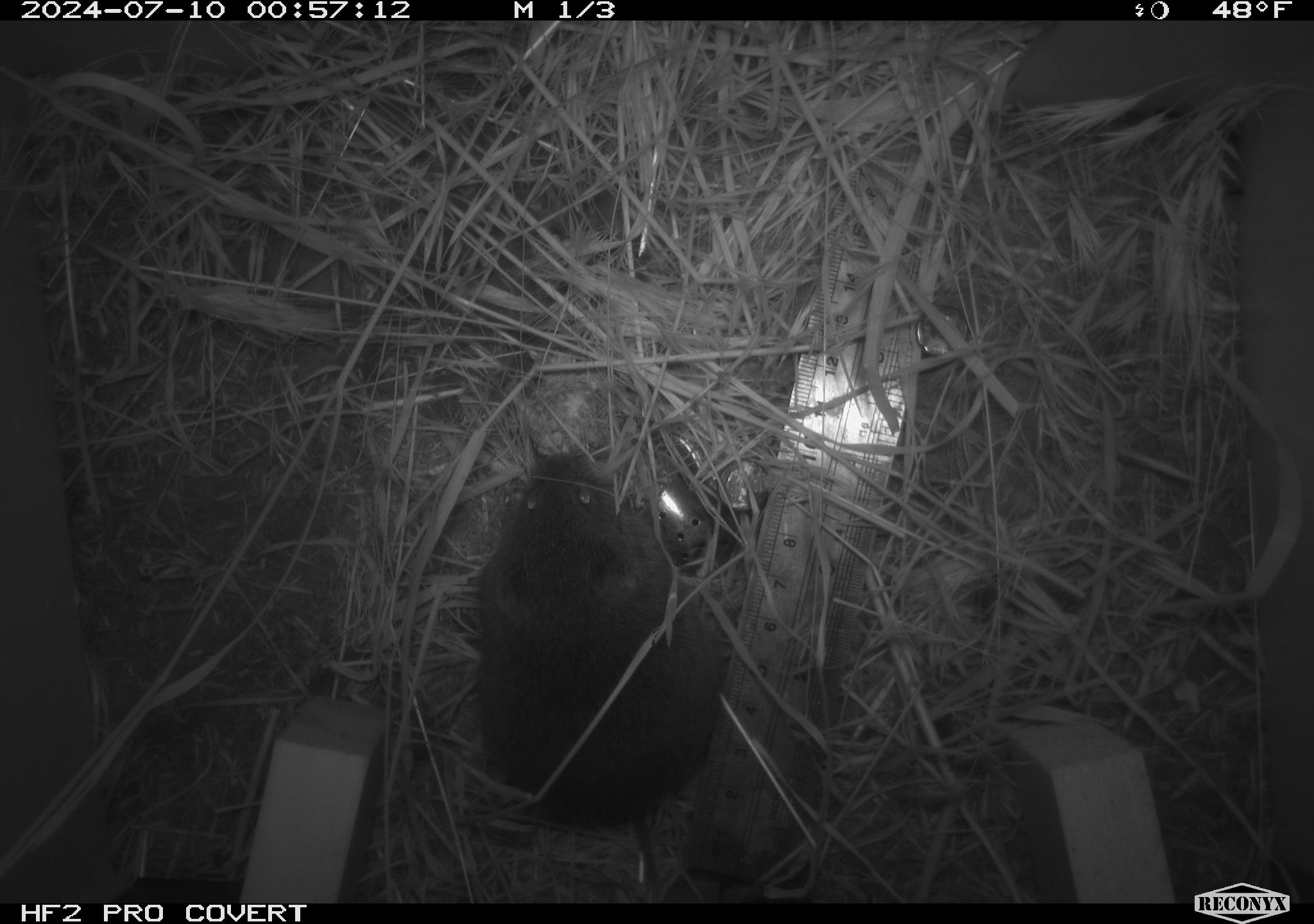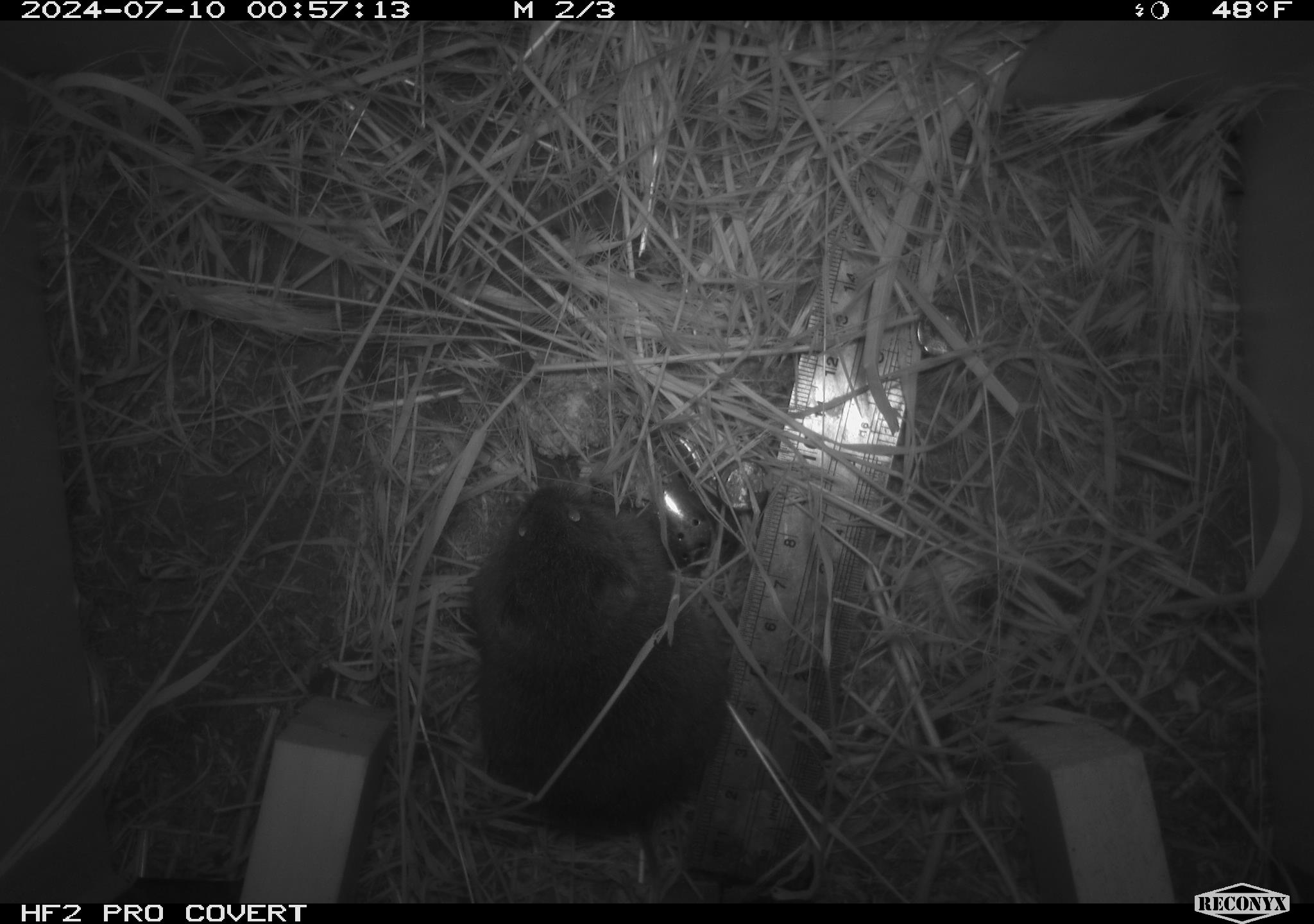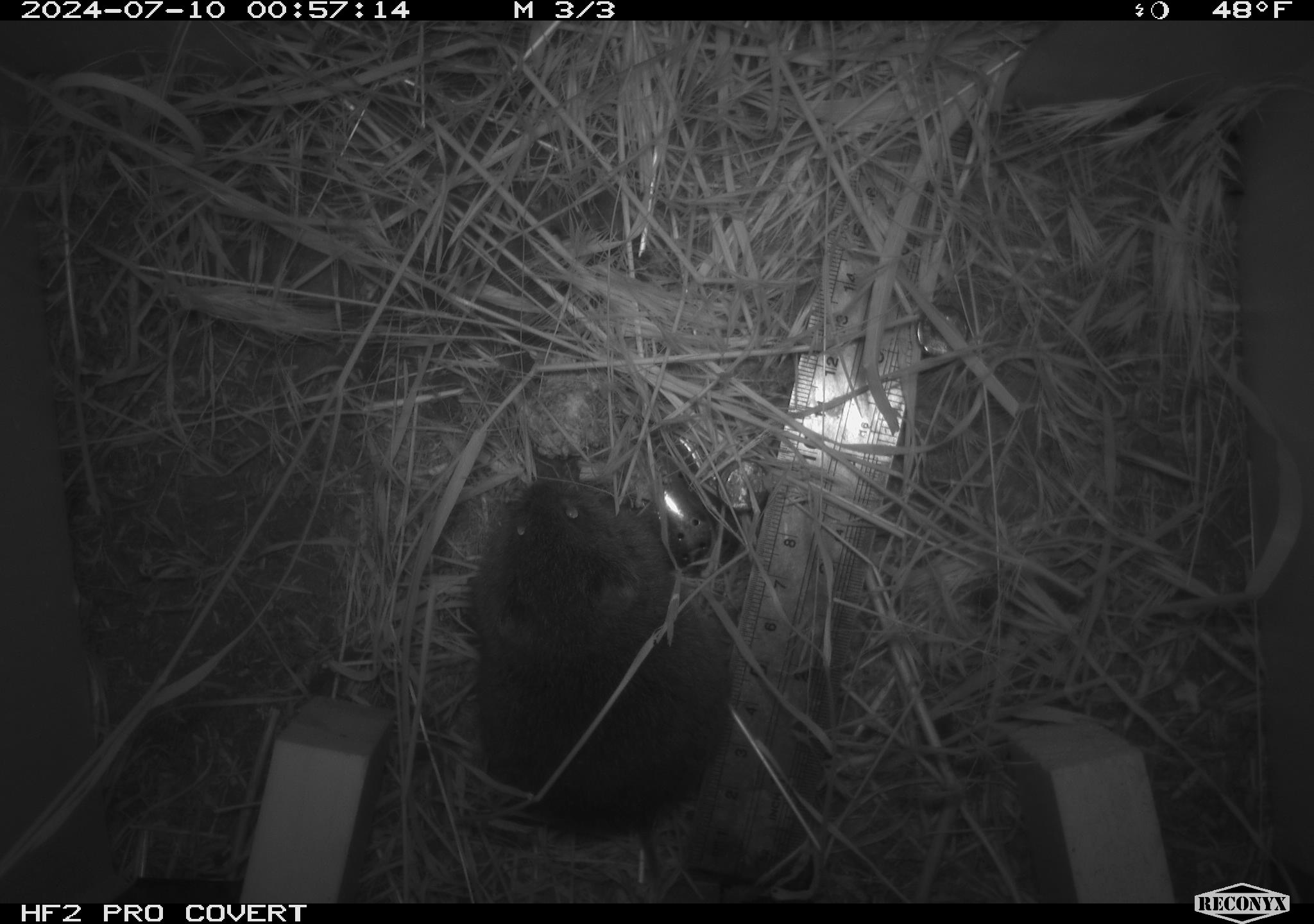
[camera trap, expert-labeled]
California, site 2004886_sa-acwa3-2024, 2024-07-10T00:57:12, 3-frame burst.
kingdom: Animalia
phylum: Chordata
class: Mammalia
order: Rodentia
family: Cricetidae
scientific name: Arvicolinae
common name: voles, lemmings, and muskrats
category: arvicolinae subfamily